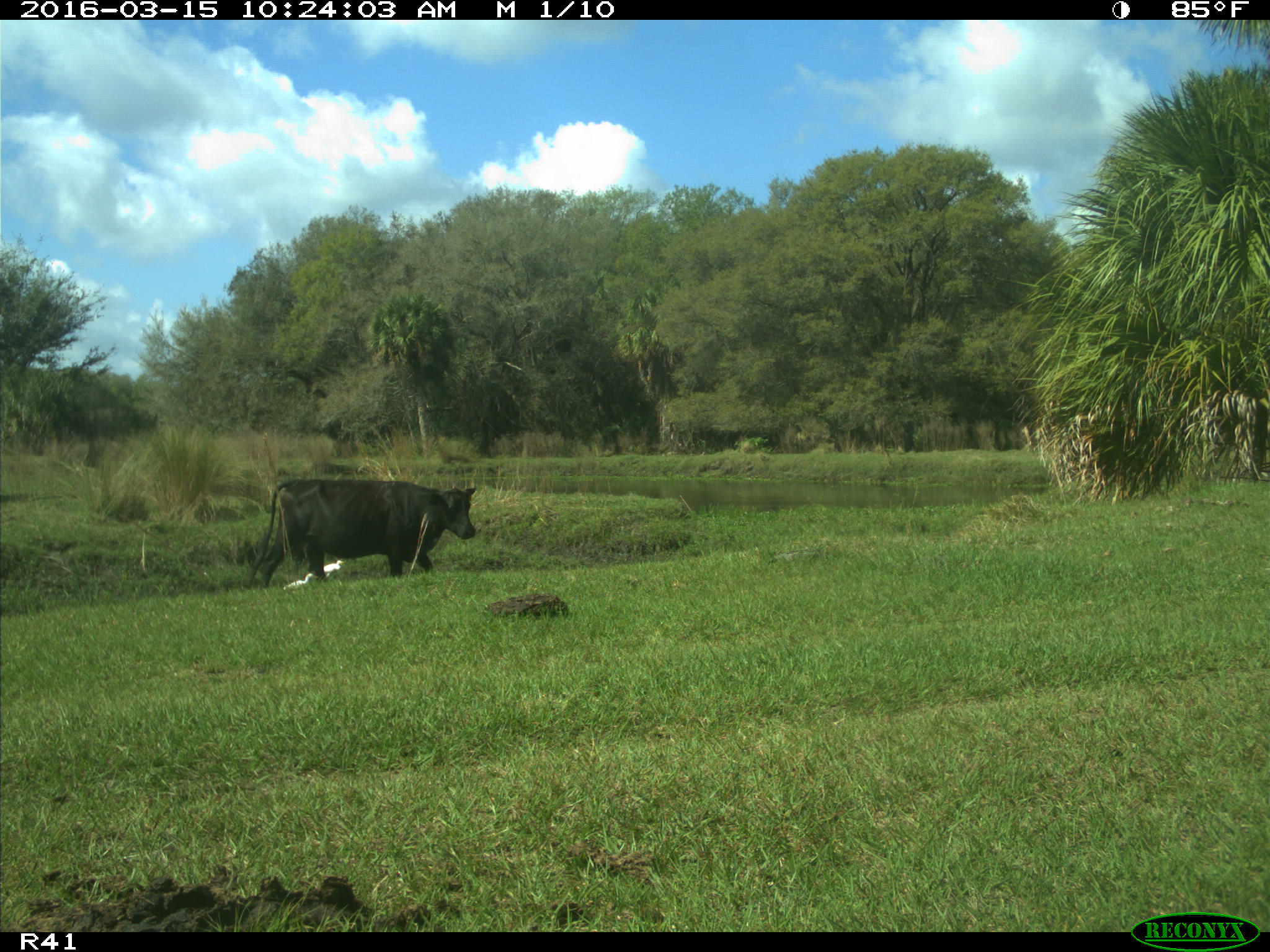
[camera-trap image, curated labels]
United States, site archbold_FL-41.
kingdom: Animalia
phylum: Chordata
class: Mammalia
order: Artiodactyla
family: Bovidae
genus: Bos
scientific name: Bos taurus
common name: domestic cow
Bos taurus (domestic cow).